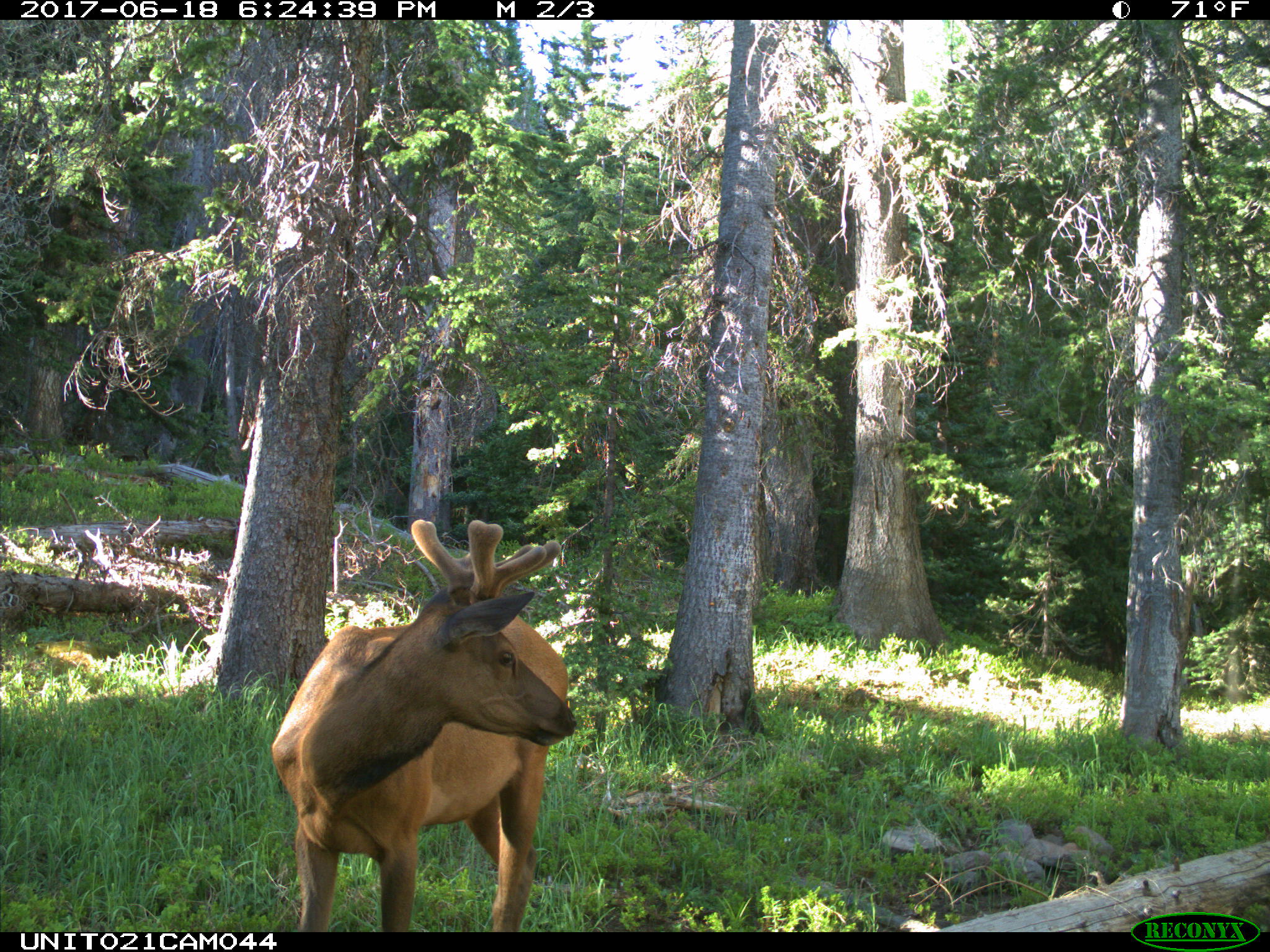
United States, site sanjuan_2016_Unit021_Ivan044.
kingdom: Animalia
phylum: Chordata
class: Mammalia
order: Artiodactyla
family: Cervidae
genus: Cervus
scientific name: Cervus elaphus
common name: red deer